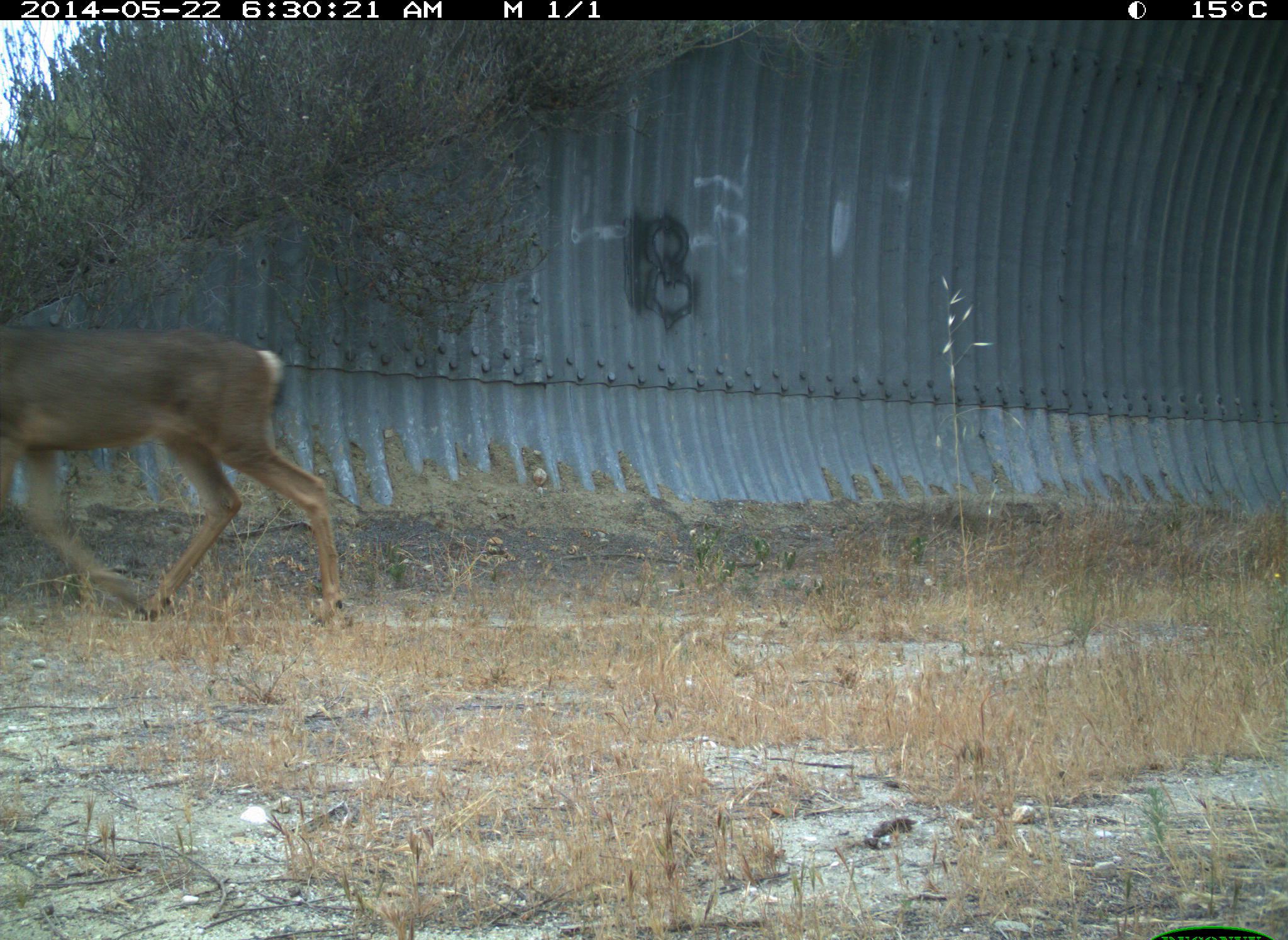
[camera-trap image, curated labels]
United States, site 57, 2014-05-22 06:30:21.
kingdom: Animalia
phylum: Chordata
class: Mammalia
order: Artiodactyla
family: Cervidae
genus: Odocoileus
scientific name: Odocoileus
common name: deer